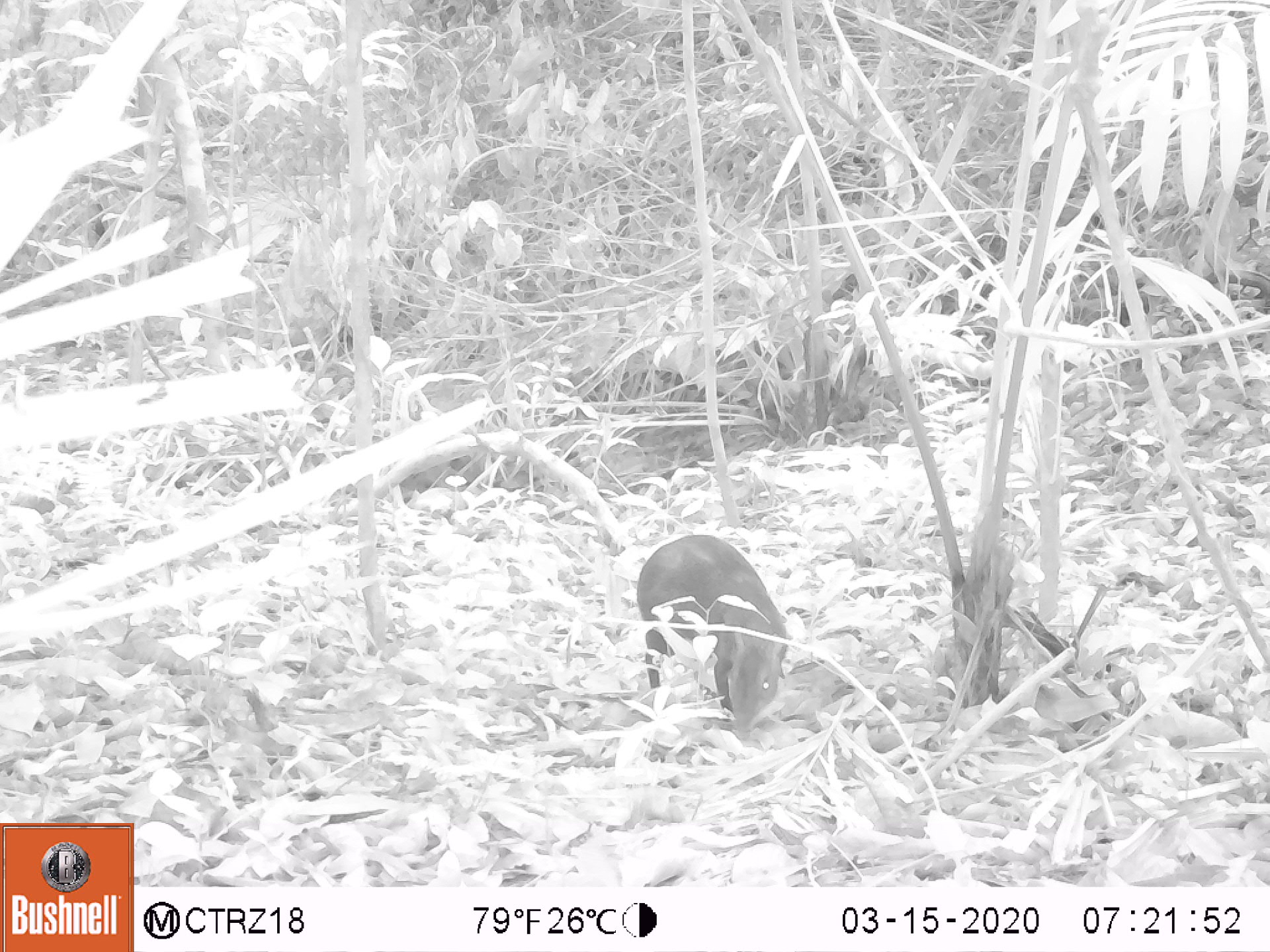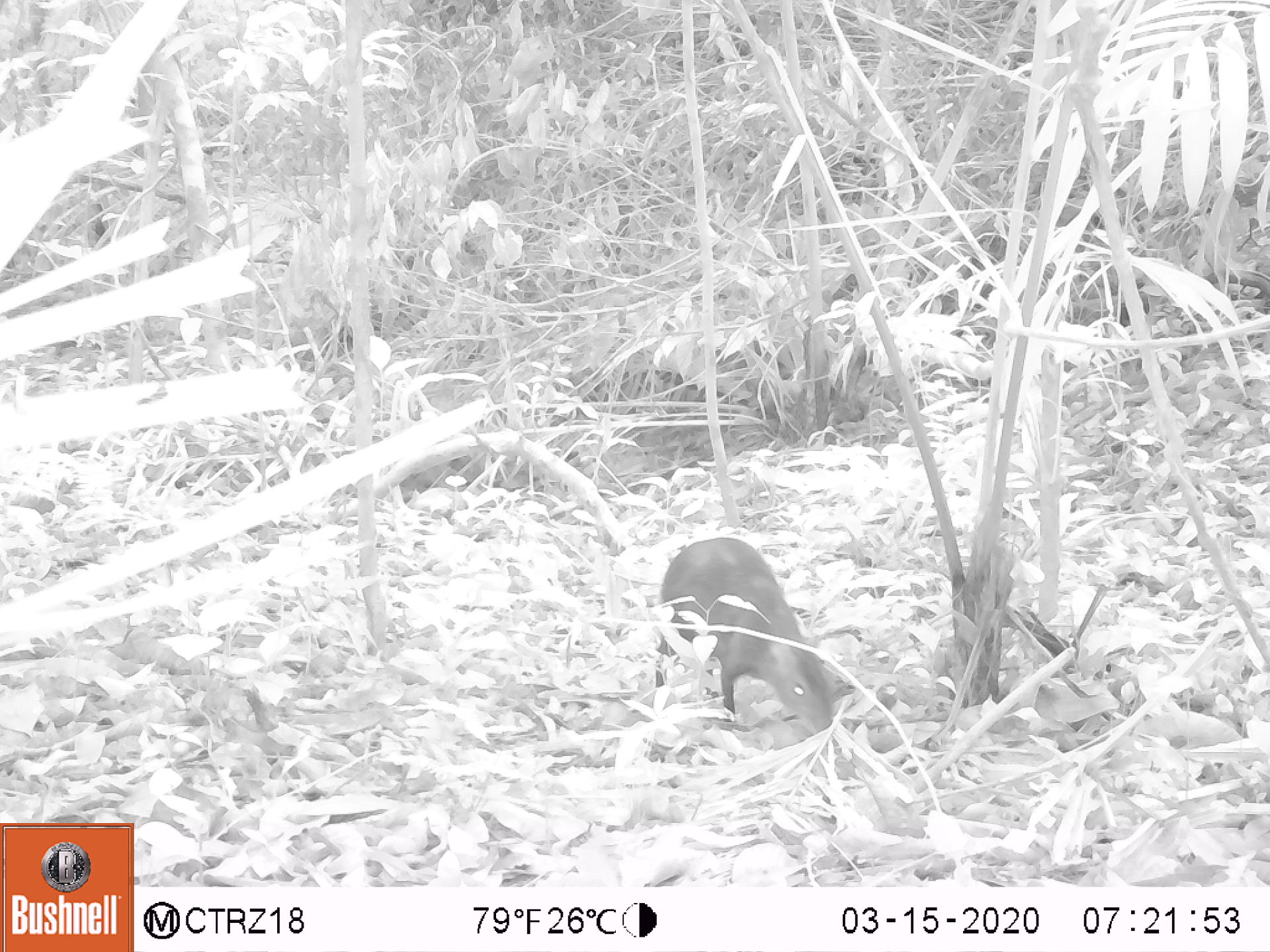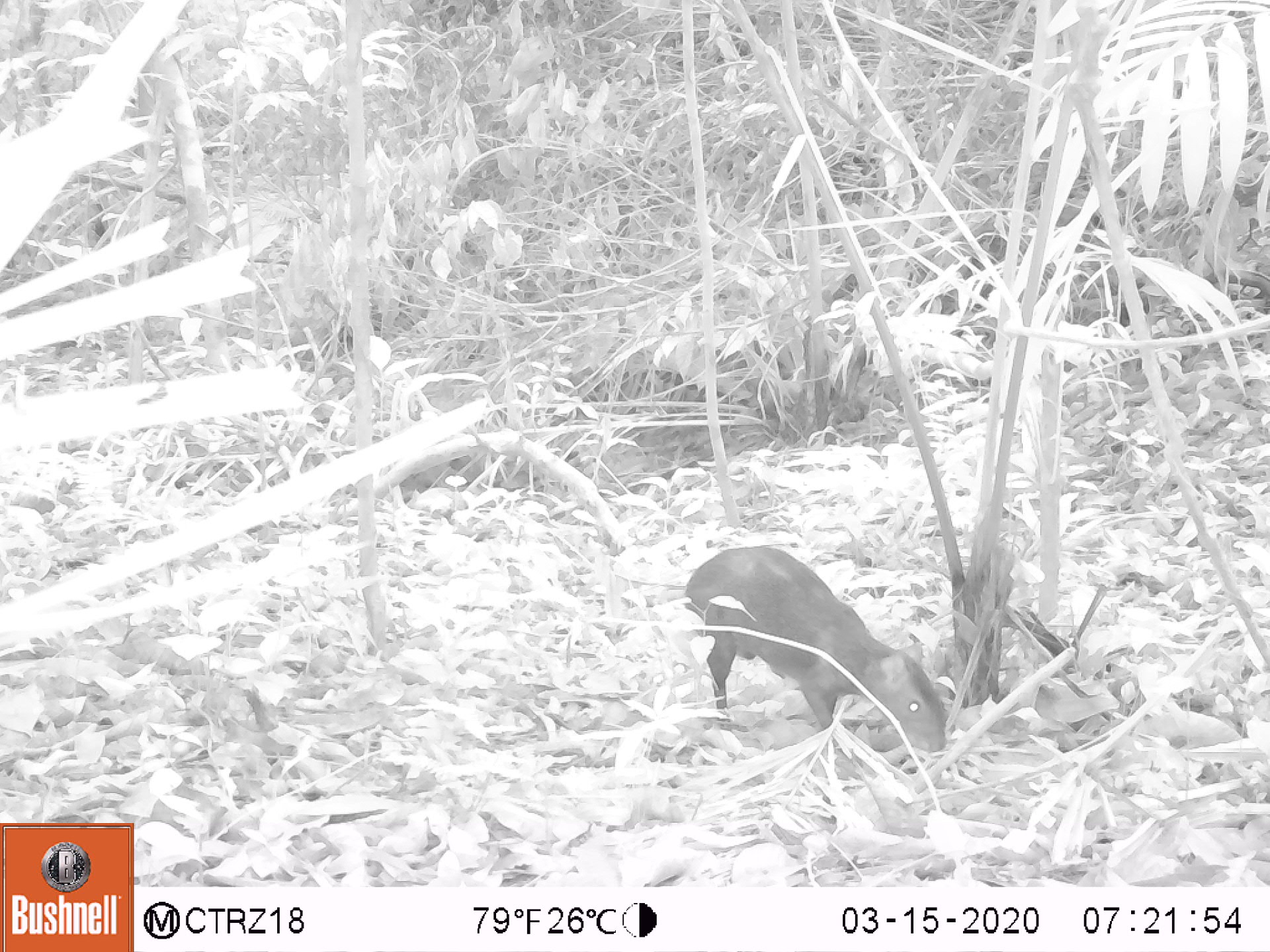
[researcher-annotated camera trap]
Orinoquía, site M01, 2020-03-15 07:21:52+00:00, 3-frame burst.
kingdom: Animalia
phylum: Chordata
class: Mammalia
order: Rodentia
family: Dasyproctidae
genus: Dasyprocta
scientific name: Dasyprocta fuliginosa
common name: black agouti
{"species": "black agouti (Dasyprocta fuliginosa)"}